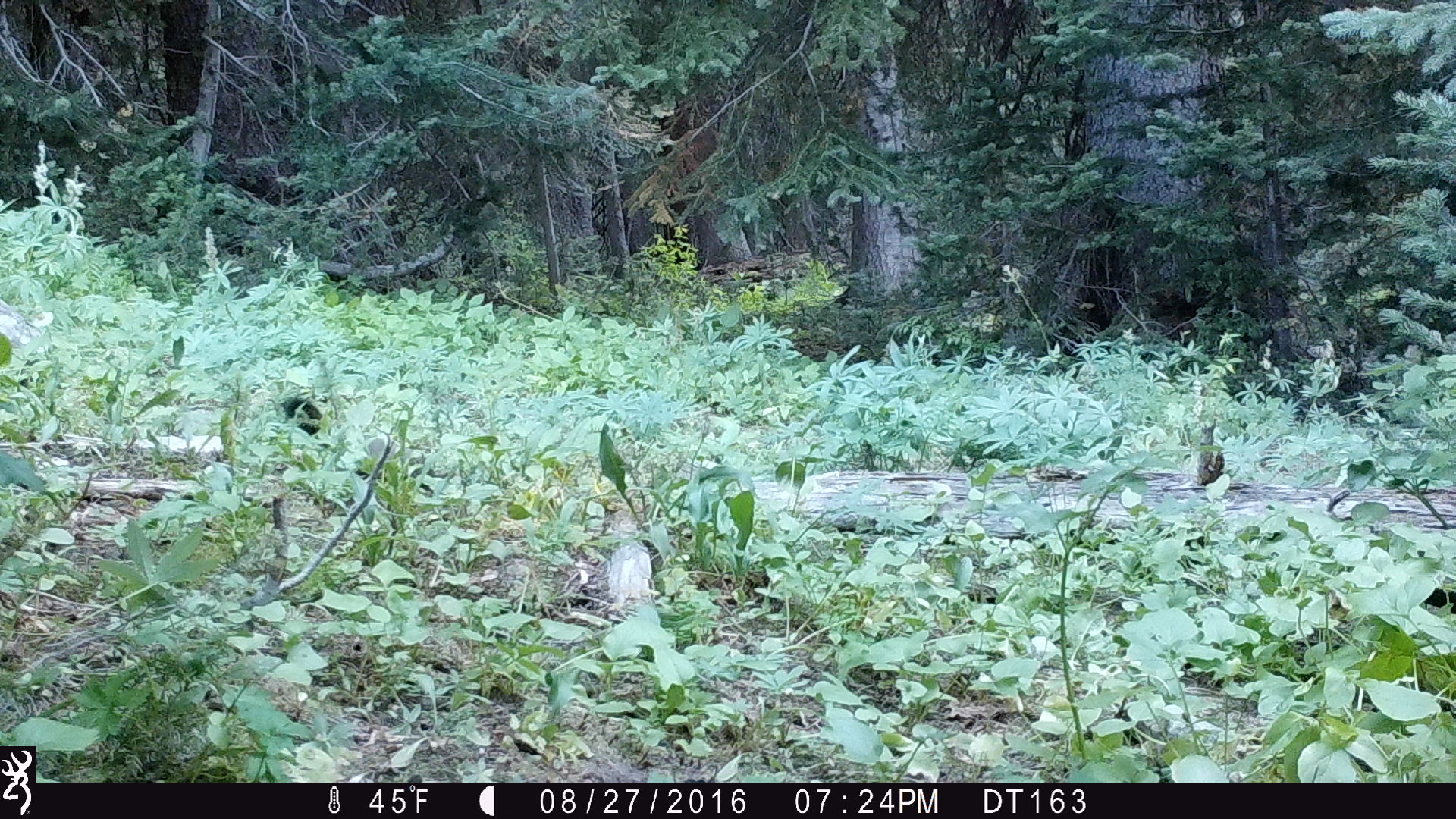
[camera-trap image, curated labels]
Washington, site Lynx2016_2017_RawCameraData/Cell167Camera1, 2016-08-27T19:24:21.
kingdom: Animalia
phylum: Chordata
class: Mammalia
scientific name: Mammalia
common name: small mammal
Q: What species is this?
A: Small mammal (Mammalia).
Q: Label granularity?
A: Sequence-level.